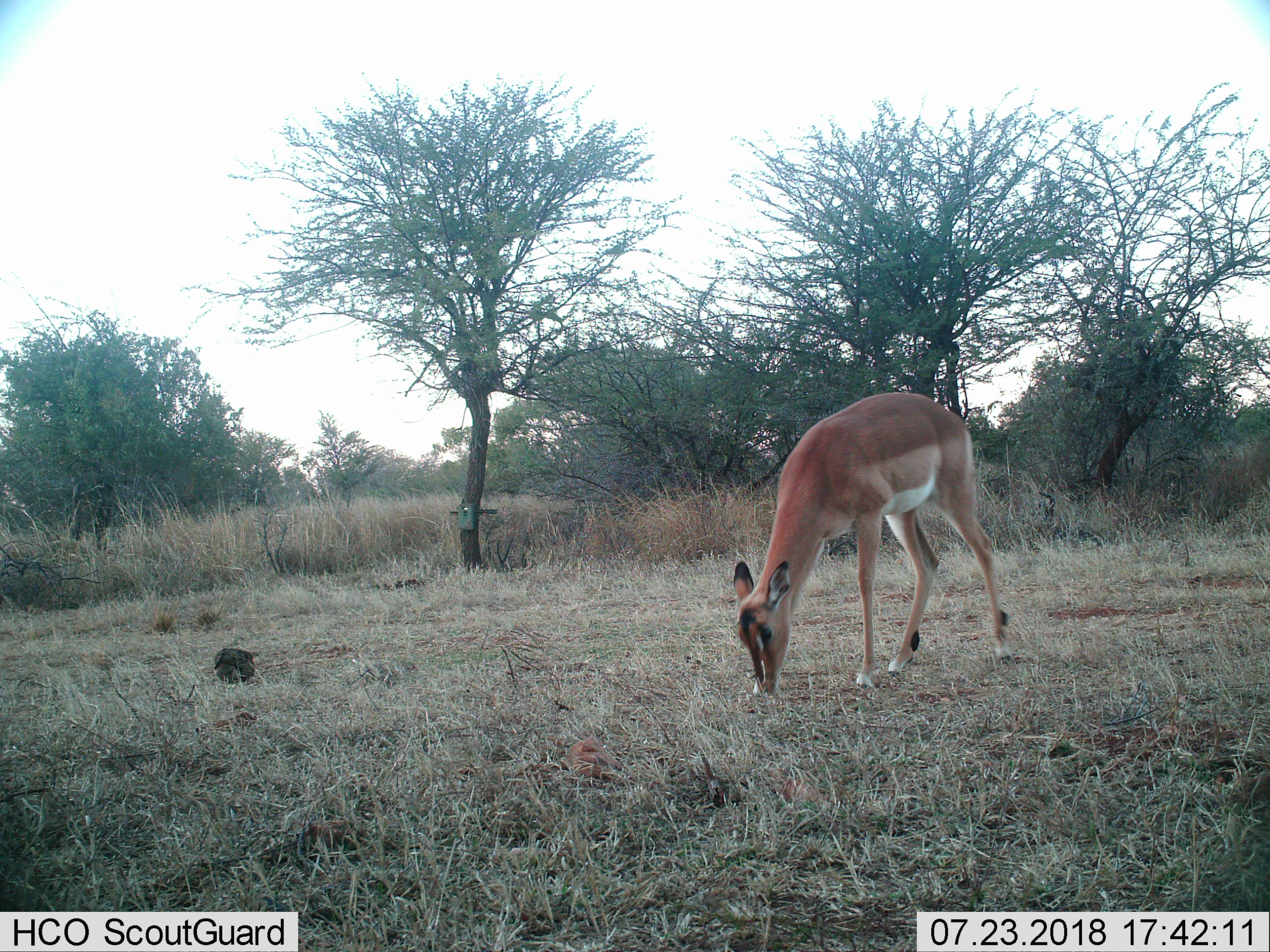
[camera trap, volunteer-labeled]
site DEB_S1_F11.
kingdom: Animalia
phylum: Chordata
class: Mammalia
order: Artiodactyla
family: Bovidae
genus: Aepyceros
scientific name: Aepyceros melampus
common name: impala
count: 1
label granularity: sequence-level